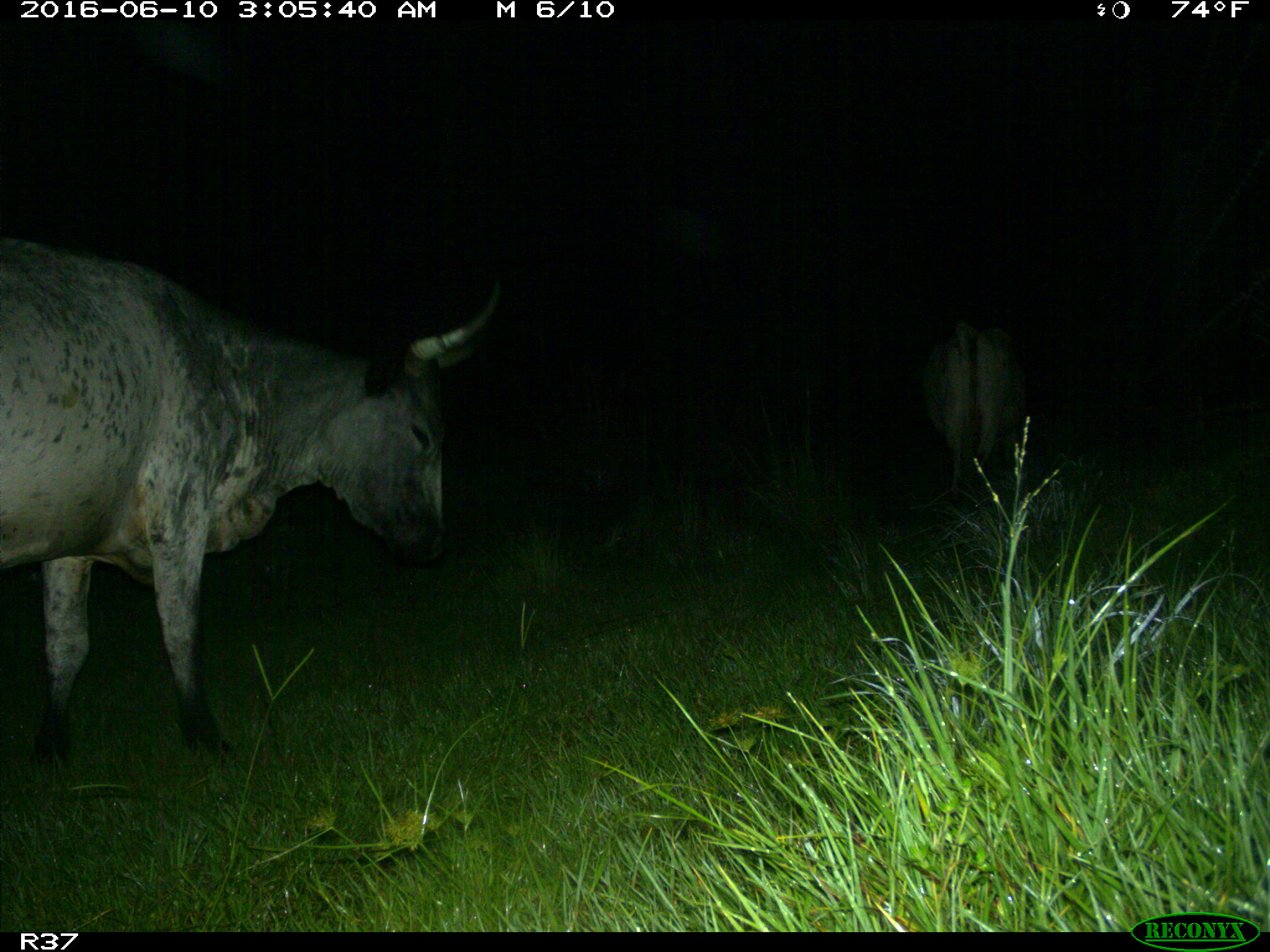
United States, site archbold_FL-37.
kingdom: Animalia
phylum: Chordata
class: Mammalia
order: Artiodactyla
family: Bovidae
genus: Bos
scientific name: Bos taurus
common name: domestic cow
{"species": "Bos taurus (domestic cow)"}